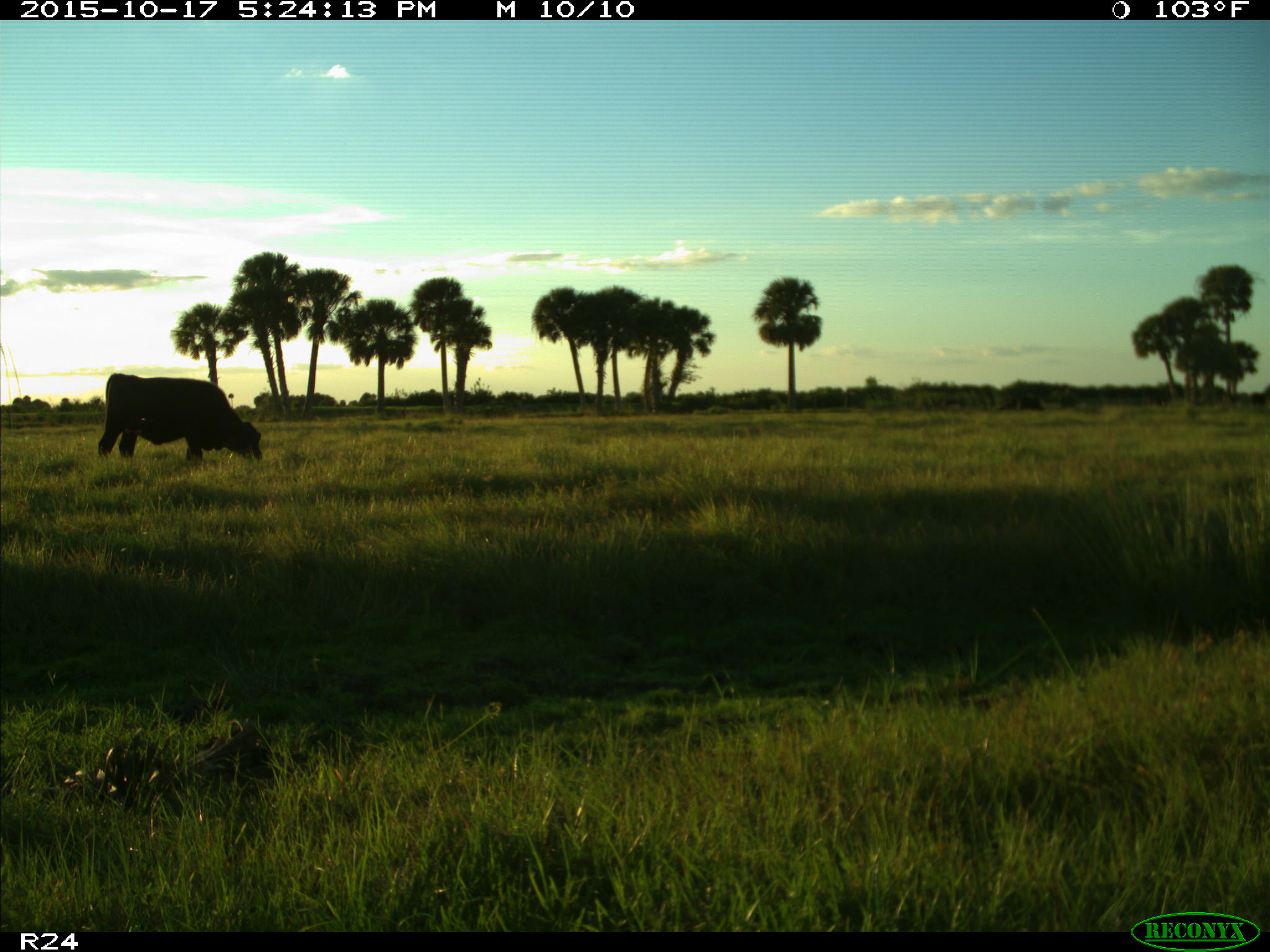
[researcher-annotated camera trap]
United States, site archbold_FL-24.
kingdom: Animalia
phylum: Chordata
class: Mammalia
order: Artiodactyla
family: Bovidae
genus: Bos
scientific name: Bos taurus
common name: domestic cow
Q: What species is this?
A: Bos taurus (domestic cow).